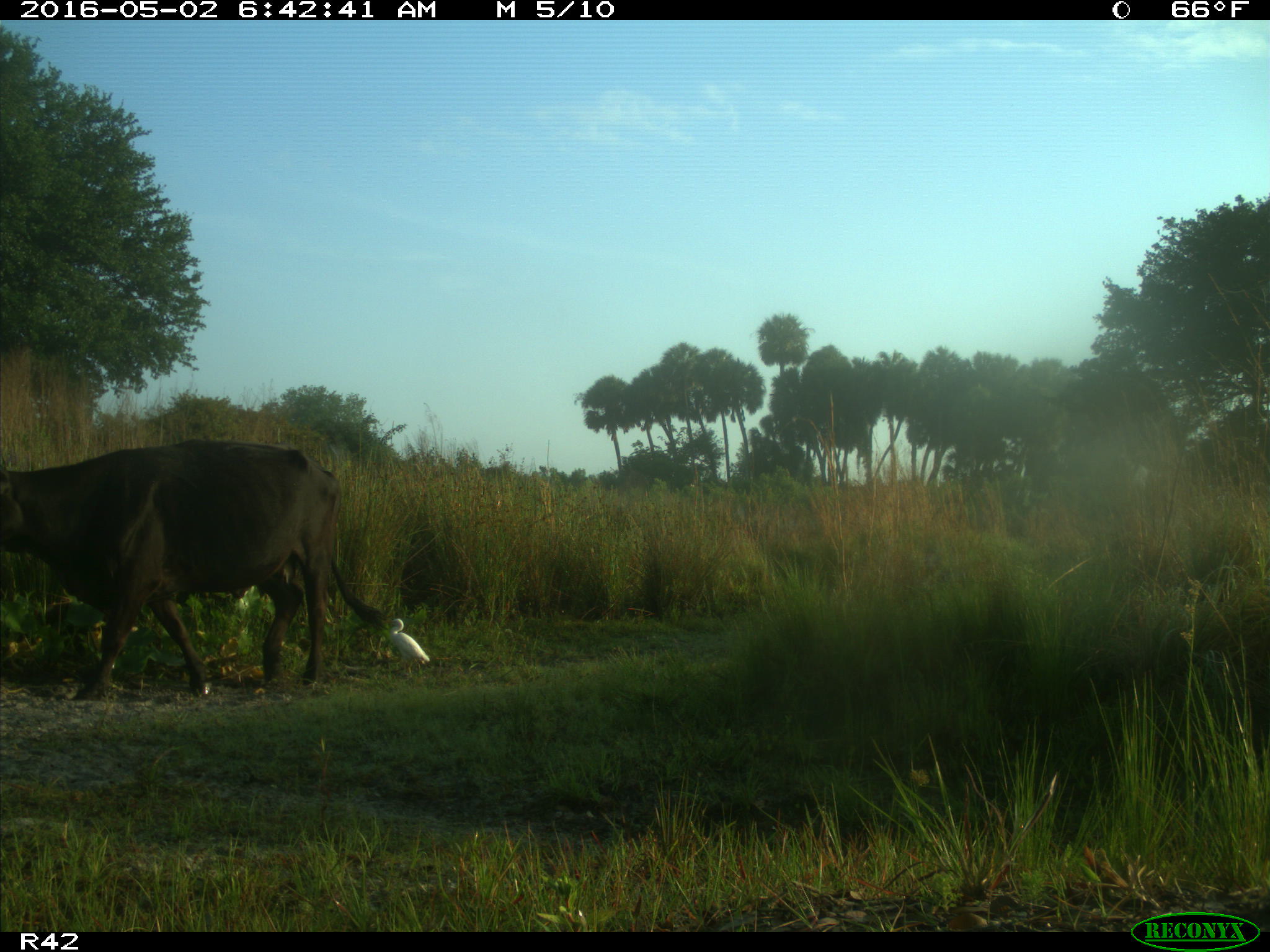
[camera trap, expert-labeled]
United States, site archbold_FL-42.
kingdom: Animalia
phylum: Chordata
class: Mammalia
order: Artiodactyla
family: Bovidae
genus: Bos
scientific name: Bos taurus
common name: domestic cow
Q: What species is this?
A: Bos taurus (domestic cow).